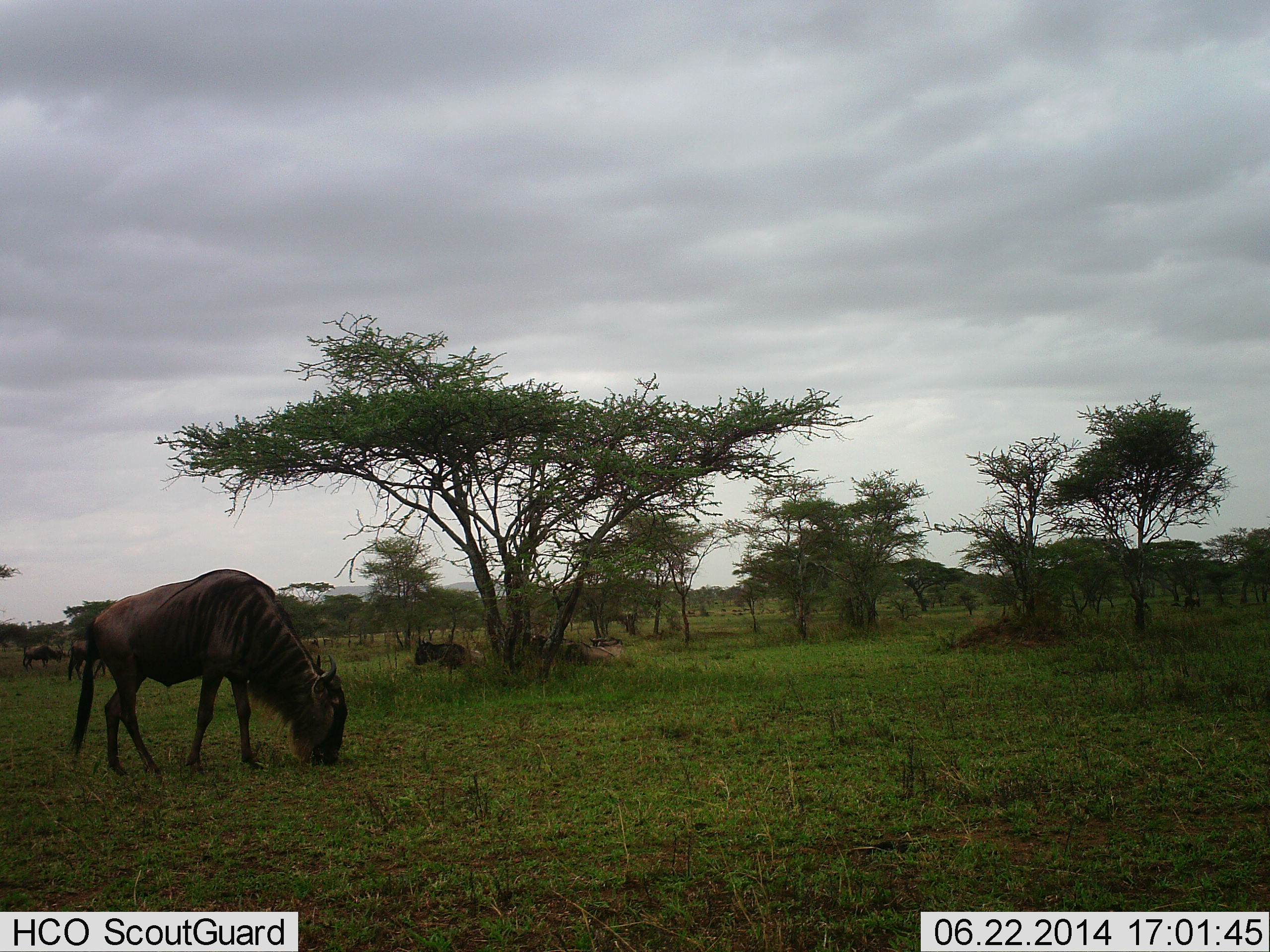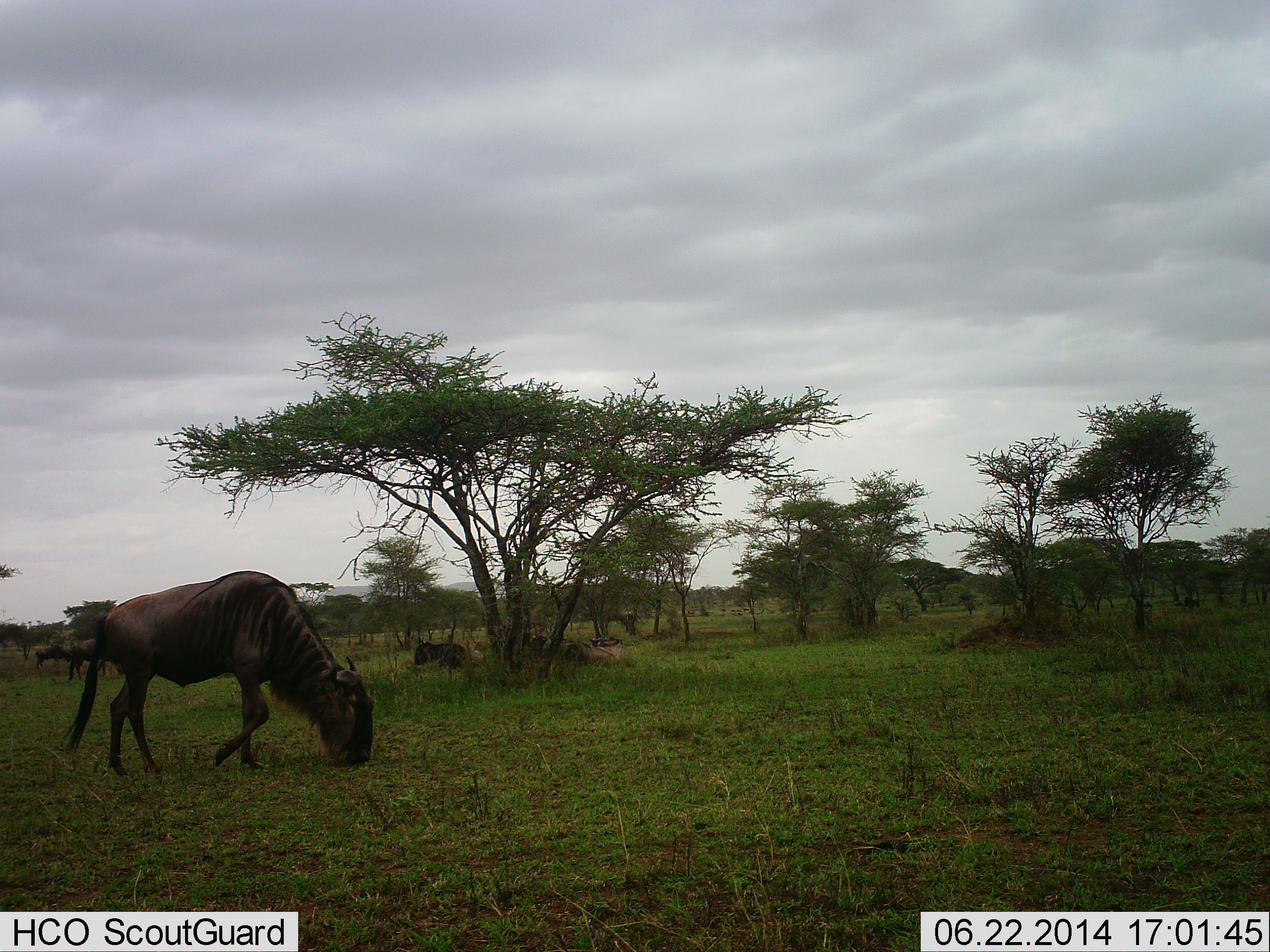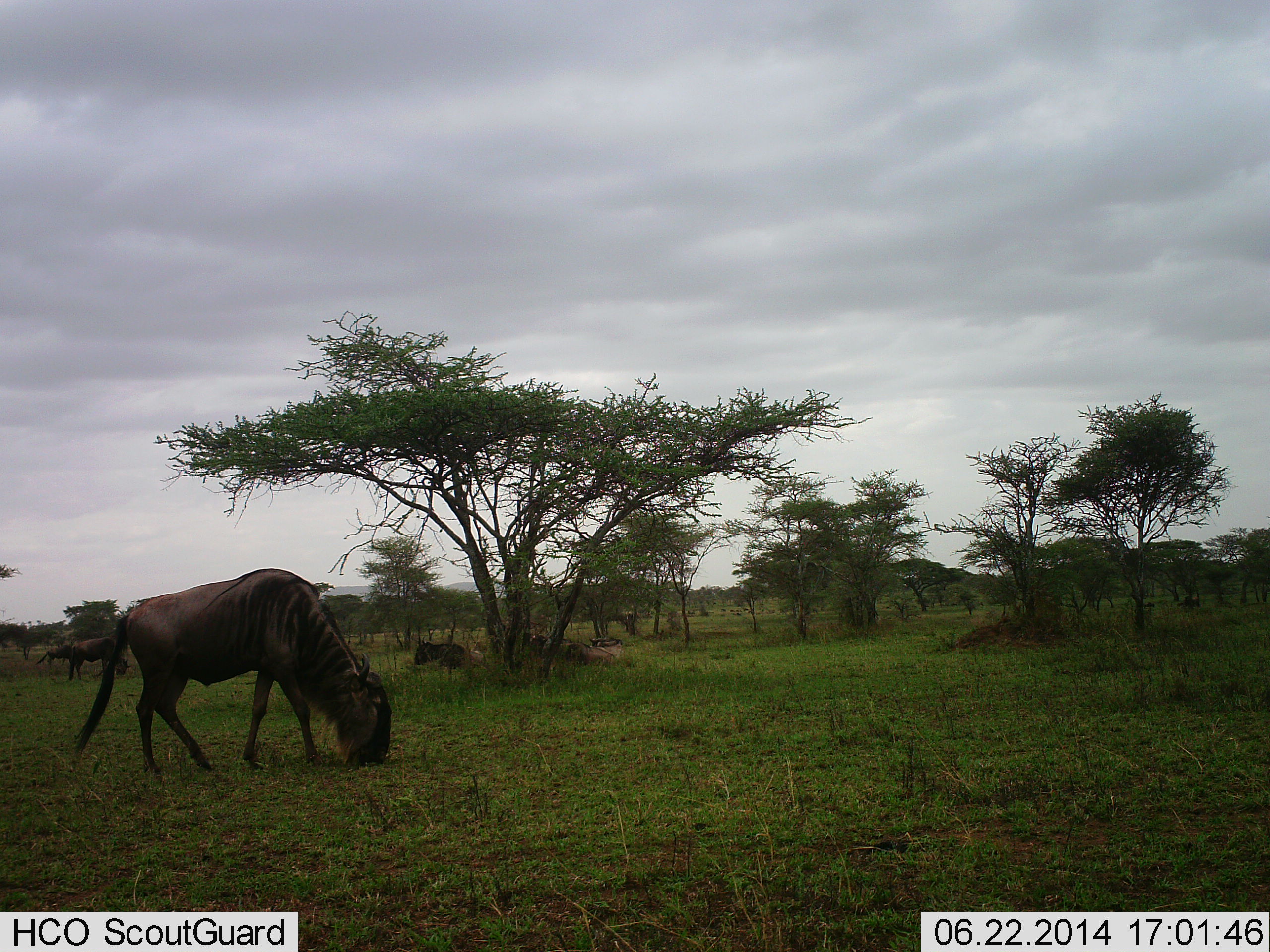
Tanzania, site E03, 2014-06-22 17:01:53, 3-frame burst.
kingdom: Animalia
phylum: Chordata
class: Mammalia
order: Artiodactyla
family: Bovidae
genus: Connochaetes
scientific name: Connochaetes taurinus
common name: blue wildebeest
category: wildebeest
Wildebeest (blue wildebeest) (Connochaetes taurinus), count 4. Behavior (volunteer vote fractions): standing 20%, resting 30%, moving 60%, interacting 0%. Young present (vote fraction): 0%. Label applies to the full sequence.